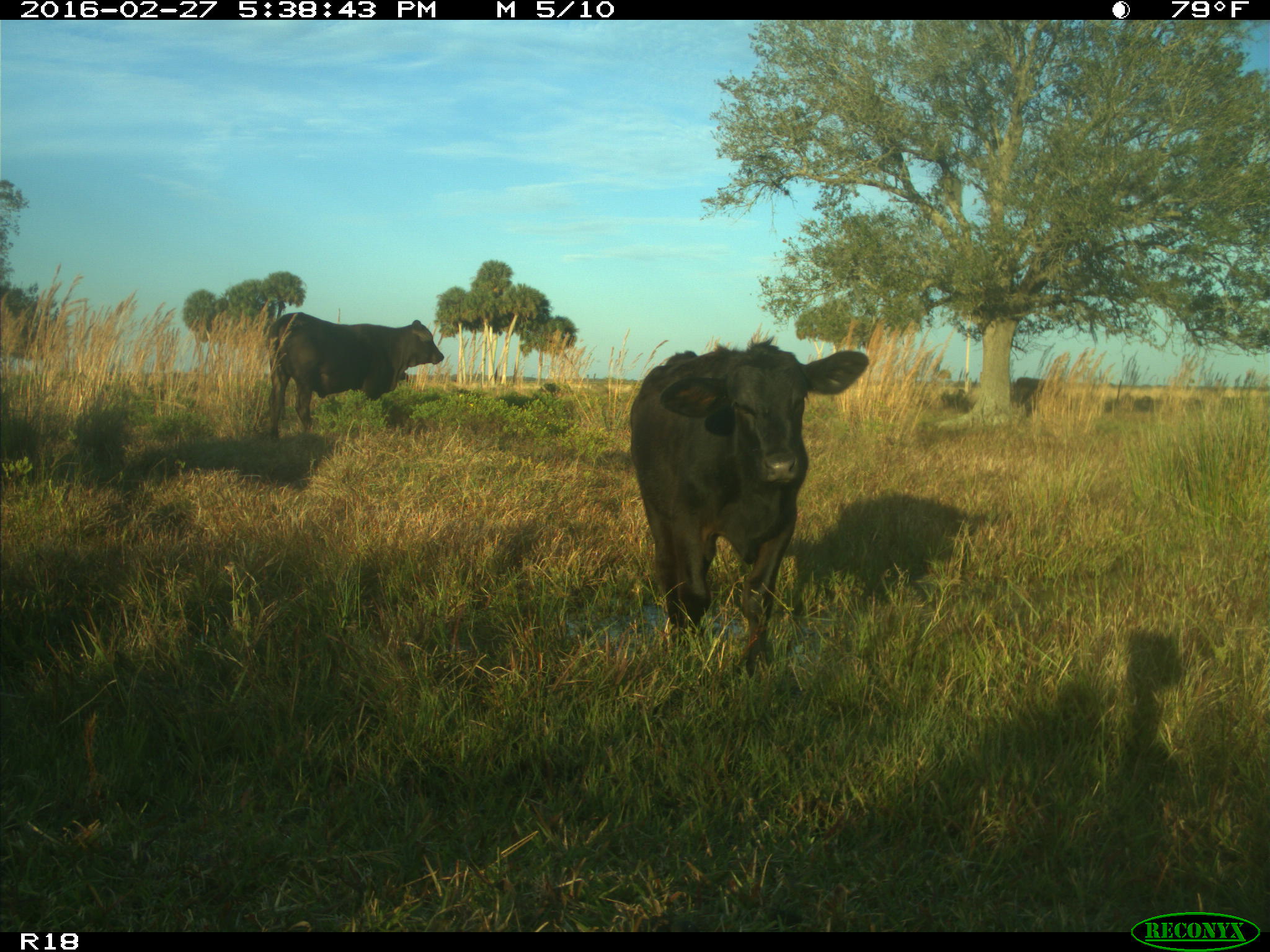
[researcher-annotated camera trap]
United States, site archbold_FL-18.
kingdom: Animalia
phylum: Chordata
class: Mammalia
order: Artiodactyla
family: Bovidae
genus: Bos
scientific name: Bos taurus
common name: domestic cow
Bos taurus (domestic cow).